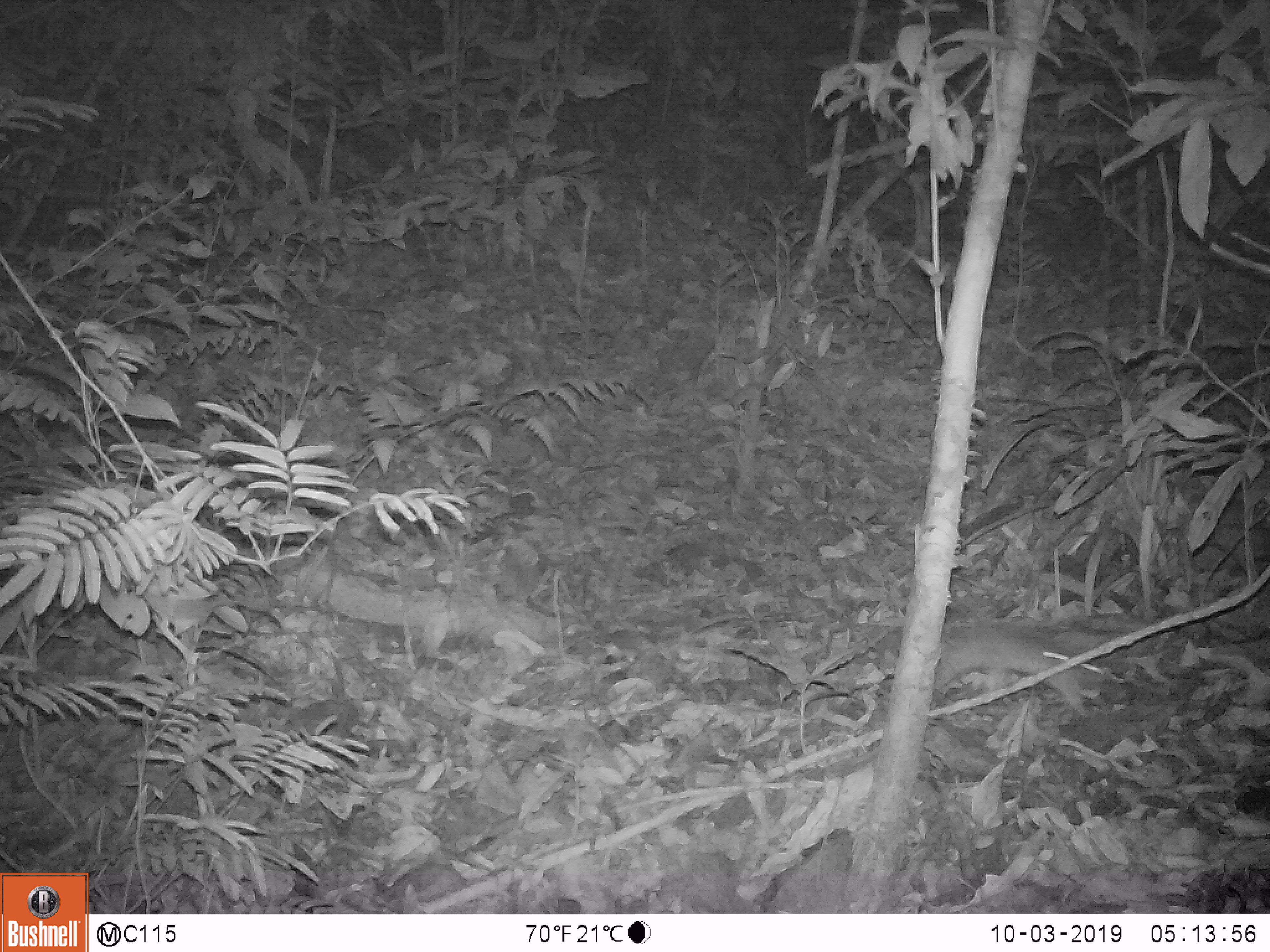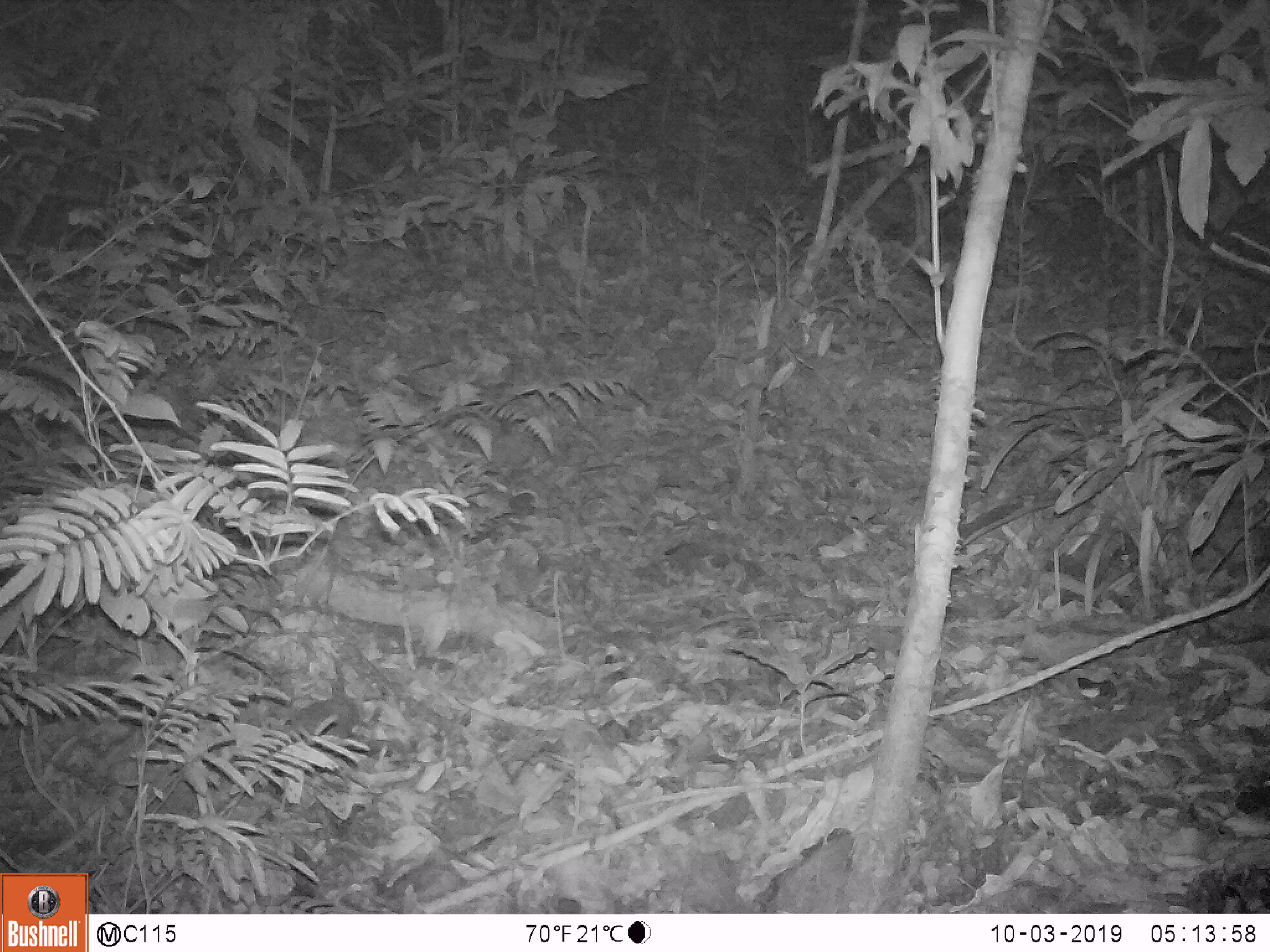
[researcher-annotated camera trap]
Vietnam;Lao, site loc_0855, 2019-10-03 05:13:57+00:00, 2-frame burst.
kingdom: Animalia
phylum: Chordata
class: Mammalia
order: Rodentia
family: Muridae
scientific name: Muridae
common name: old-world mice and rats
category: unidentified murid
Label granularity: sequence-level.